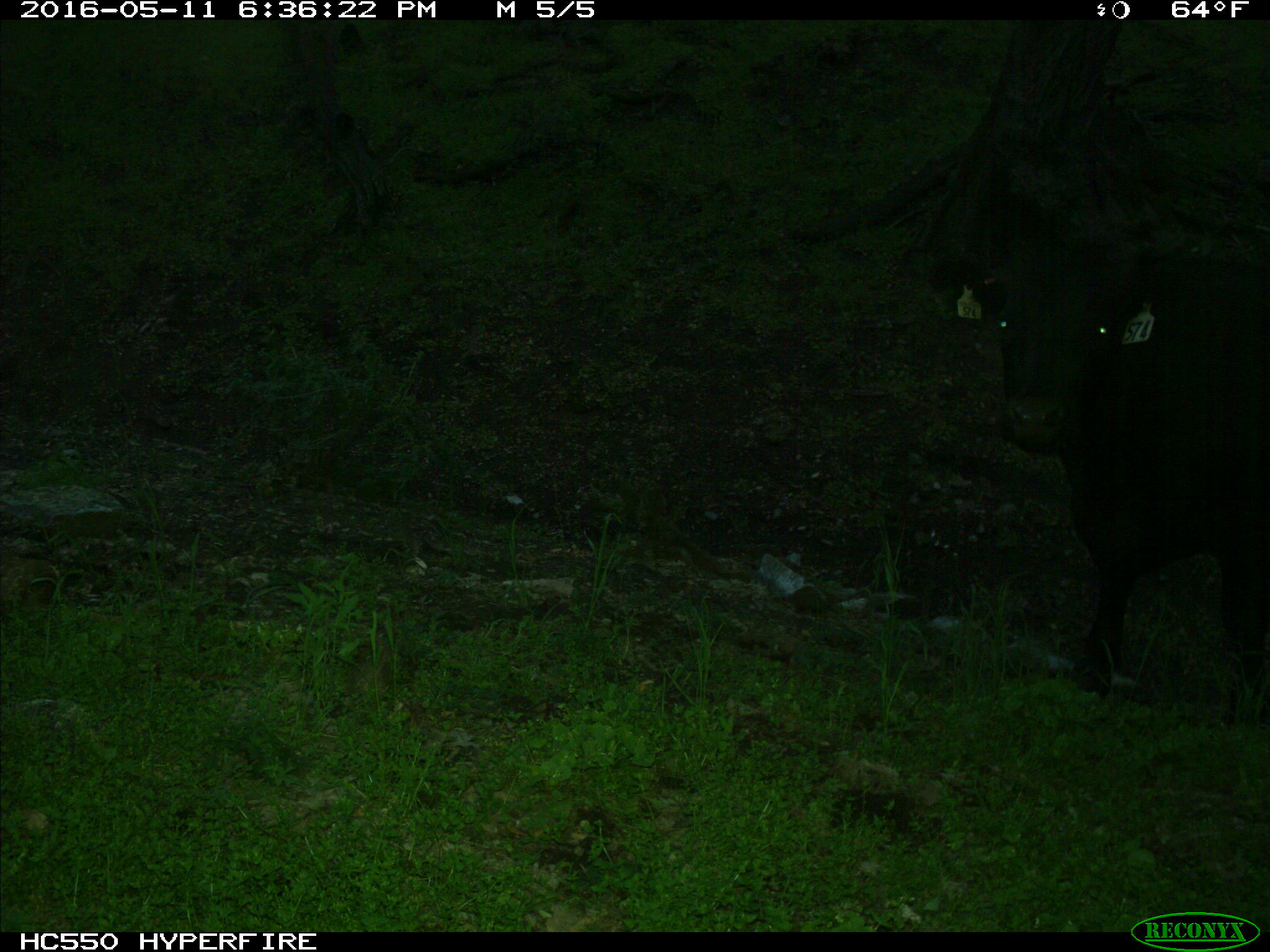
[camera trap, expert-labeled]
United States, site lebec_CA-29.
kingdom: Animalia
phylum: Chordata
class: Mammalia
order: Artiodactyla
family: Bovidae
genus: Bos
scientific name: Bos taurus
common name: domestic cow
Bos taurus (domestic cow).